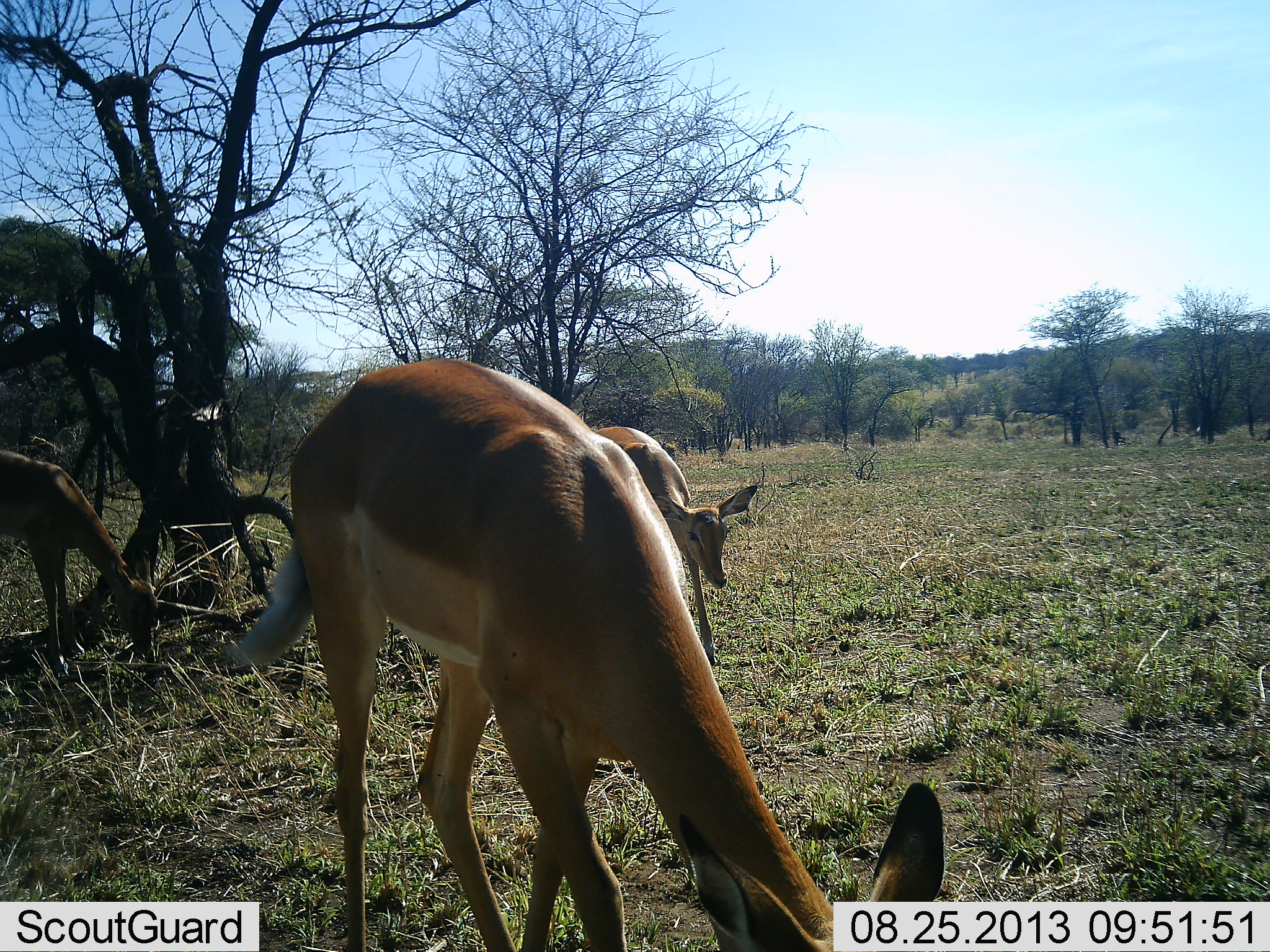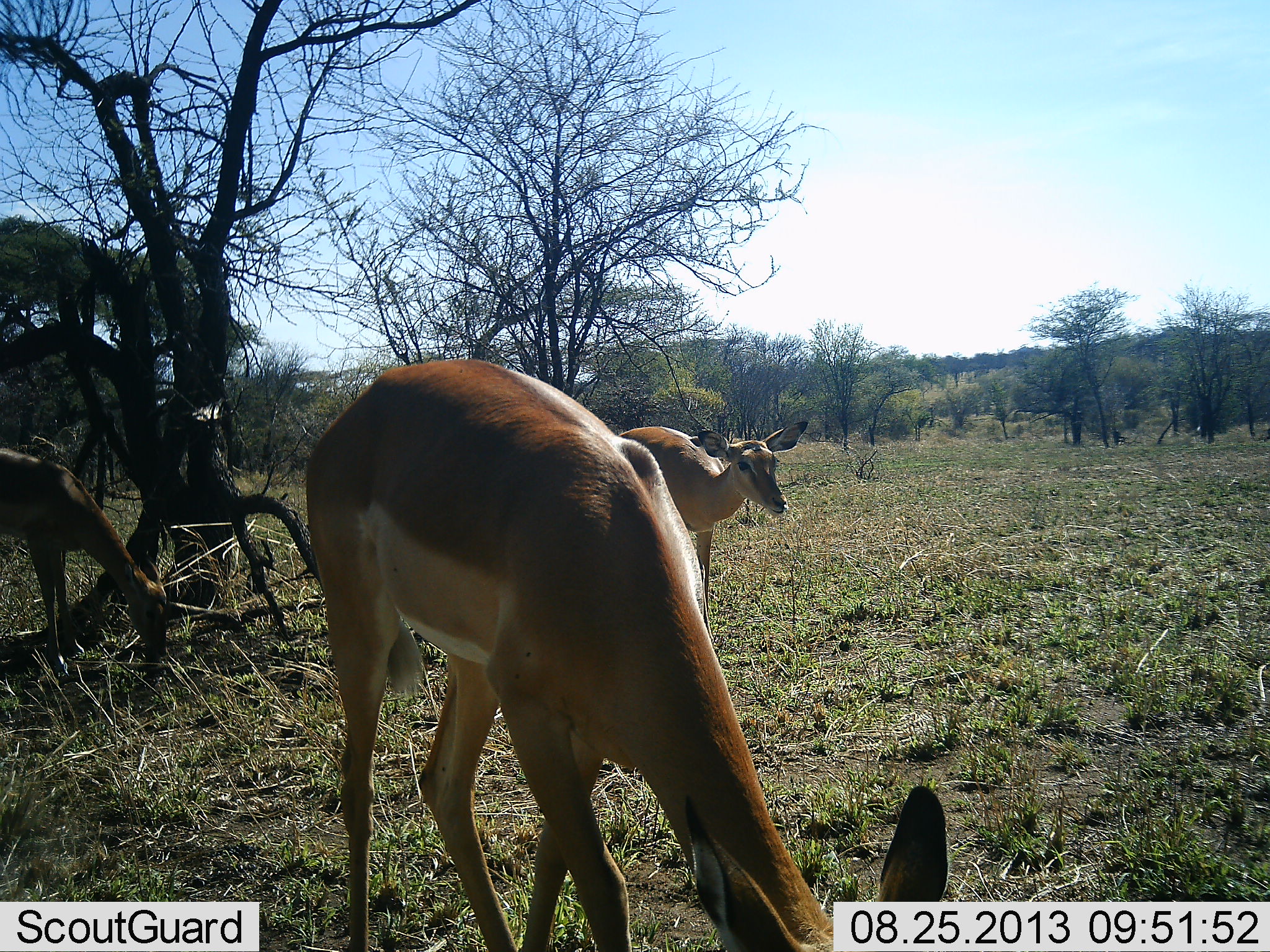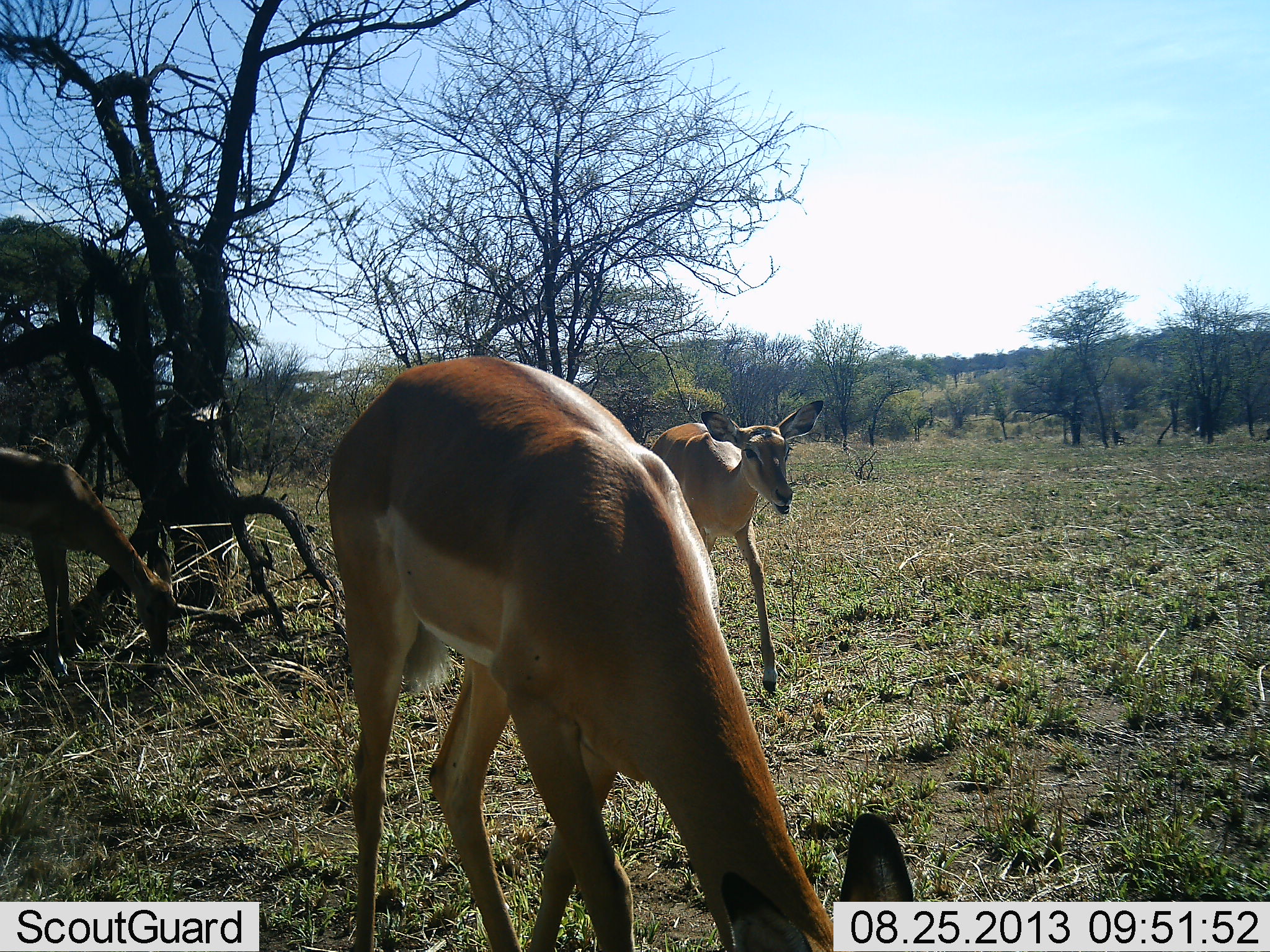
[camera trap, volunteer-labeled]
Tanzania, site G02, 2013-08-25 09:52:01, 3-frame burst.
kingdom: Animalia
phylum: Chordata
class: Mammalia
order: Artiodactyla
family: Bovidae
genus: Aepyceros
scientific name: Aepyceros melampus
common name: impala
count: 3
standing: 50%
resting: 0%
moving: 40%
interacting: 0%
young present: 0%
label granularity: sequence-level